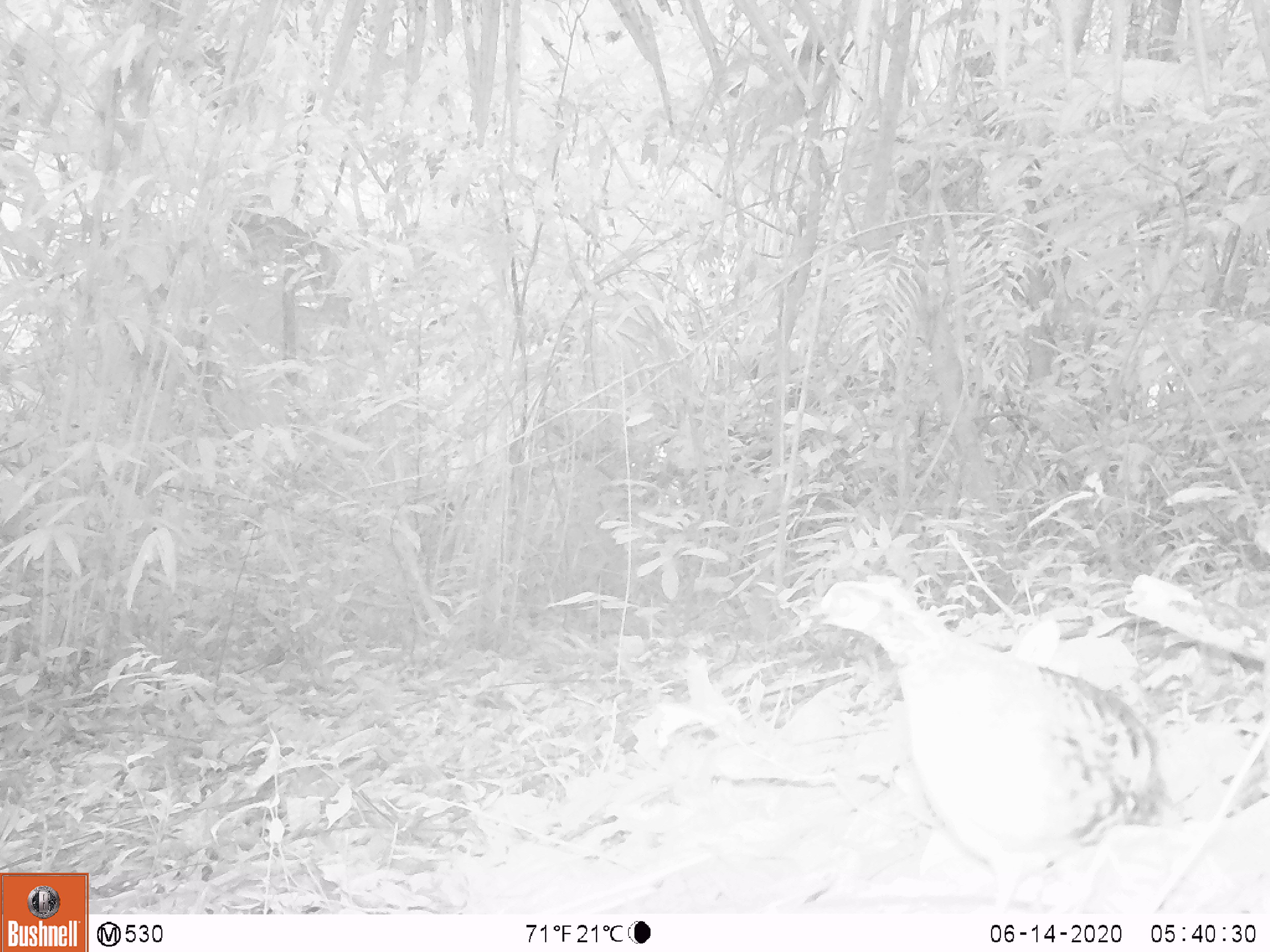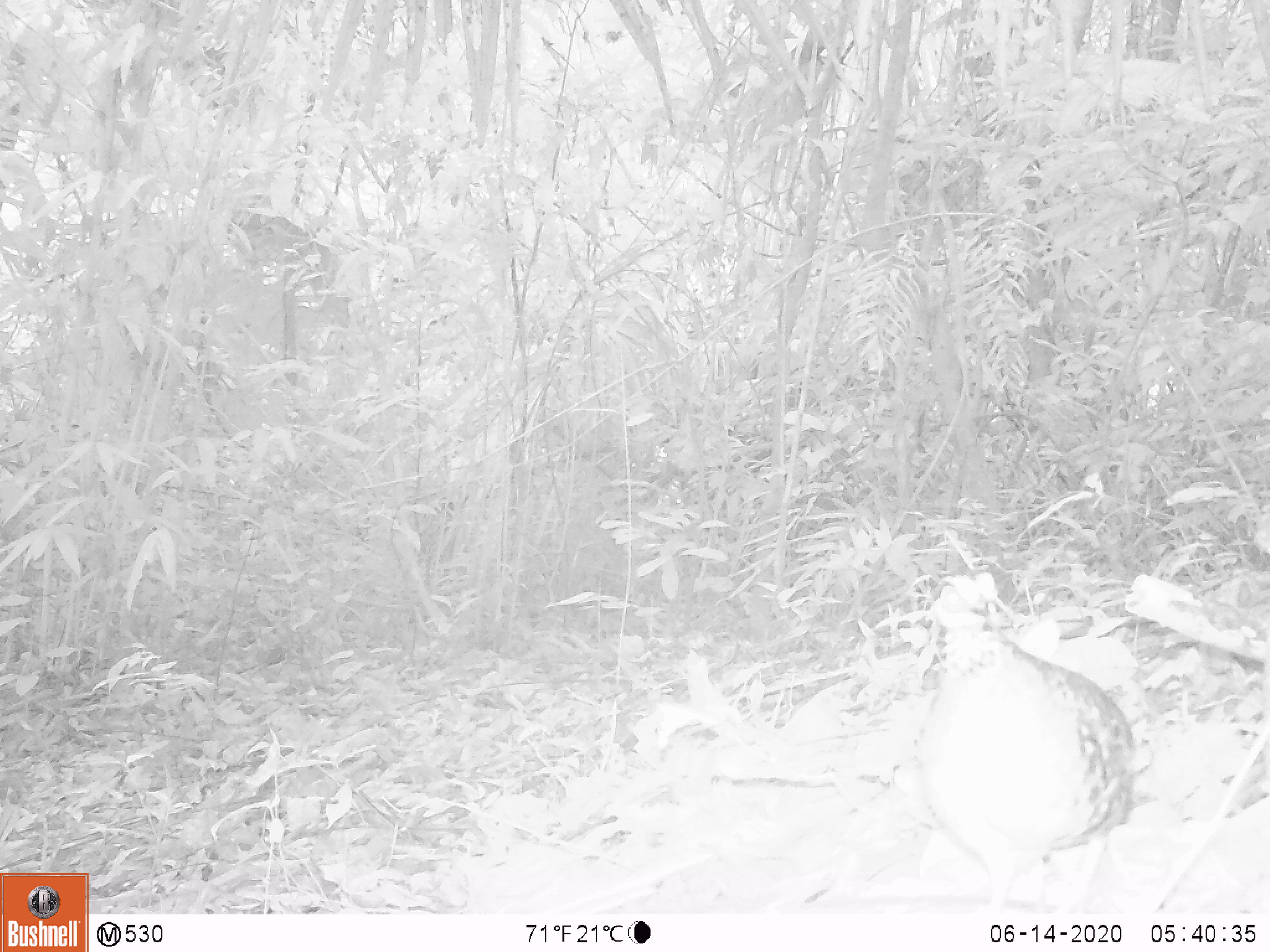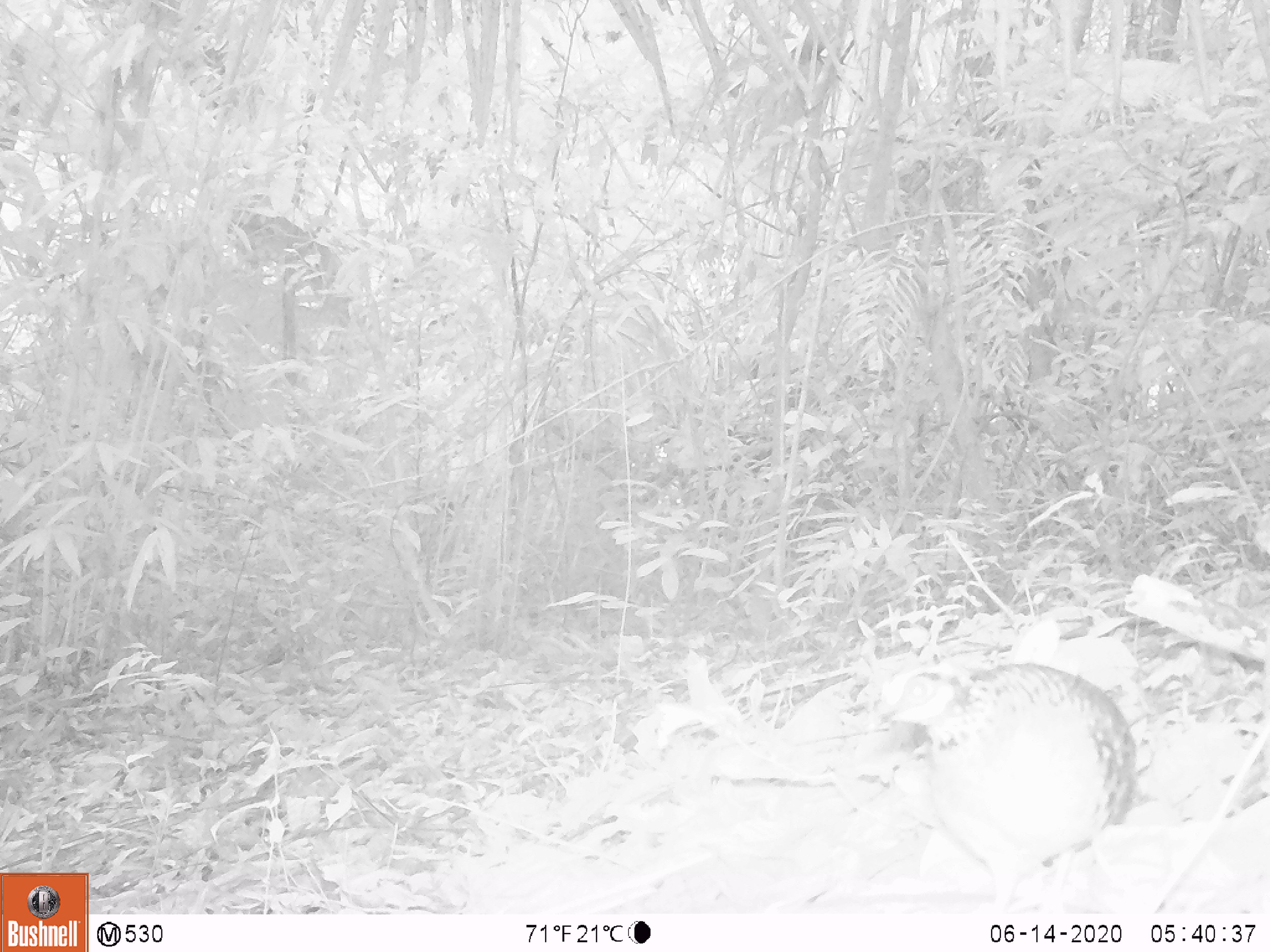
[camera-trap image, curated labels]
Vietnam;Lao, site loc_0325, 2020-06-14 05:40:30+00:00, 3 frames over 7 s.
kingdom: Animalia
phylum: Chordata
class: Aves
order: Galliformes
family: Phasianidae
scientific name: Phasianidae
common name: partridge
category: unidentified partridge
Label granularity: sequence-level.